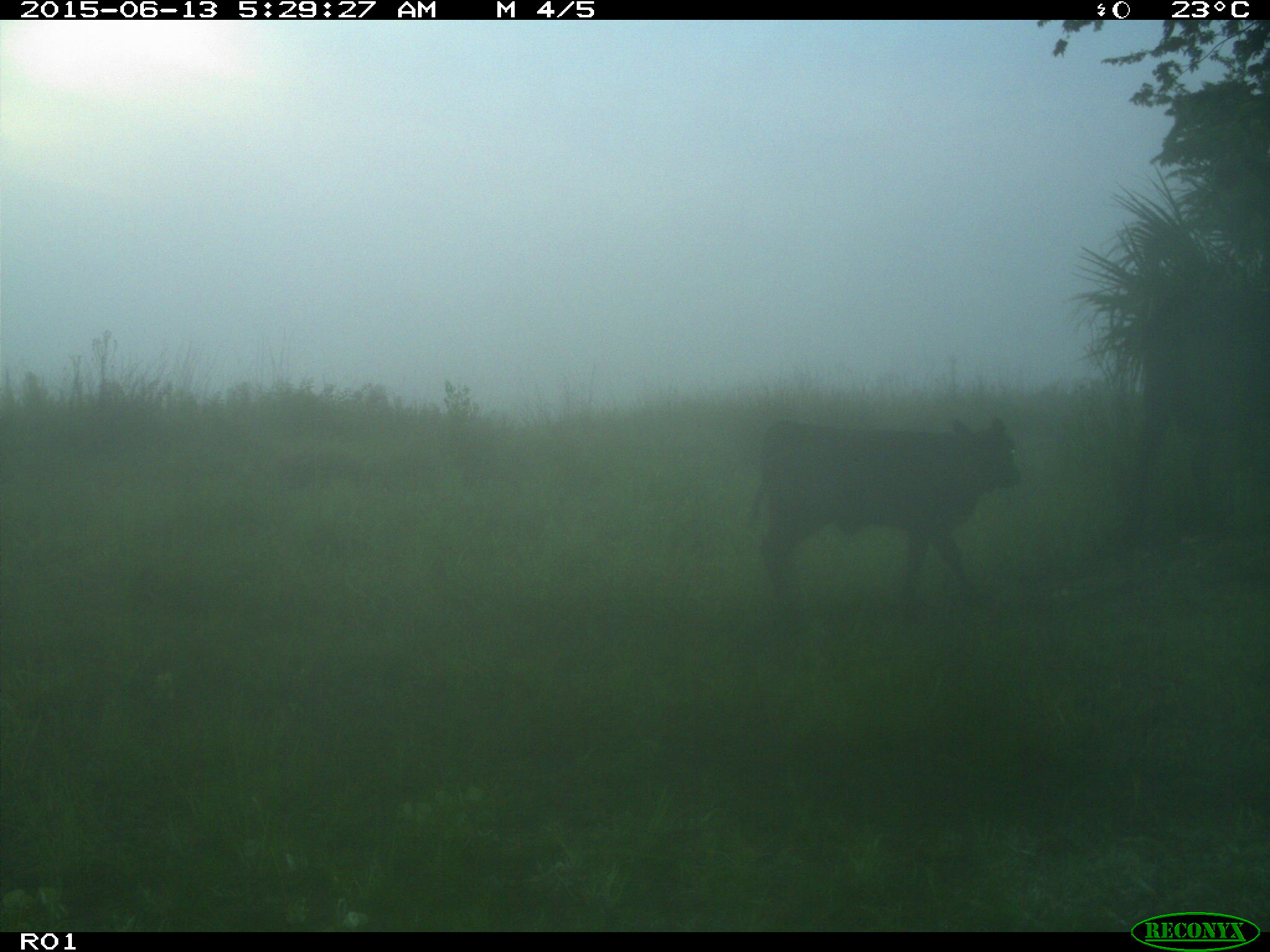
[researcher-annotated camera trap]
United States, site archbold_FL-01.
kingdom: Animalia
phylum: Chordata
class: Mammalia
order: Artiodactyla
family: Bovidae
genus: Bos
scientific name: Bos taurus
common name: domestic cow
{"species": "Bos taurus (domestic cow)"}